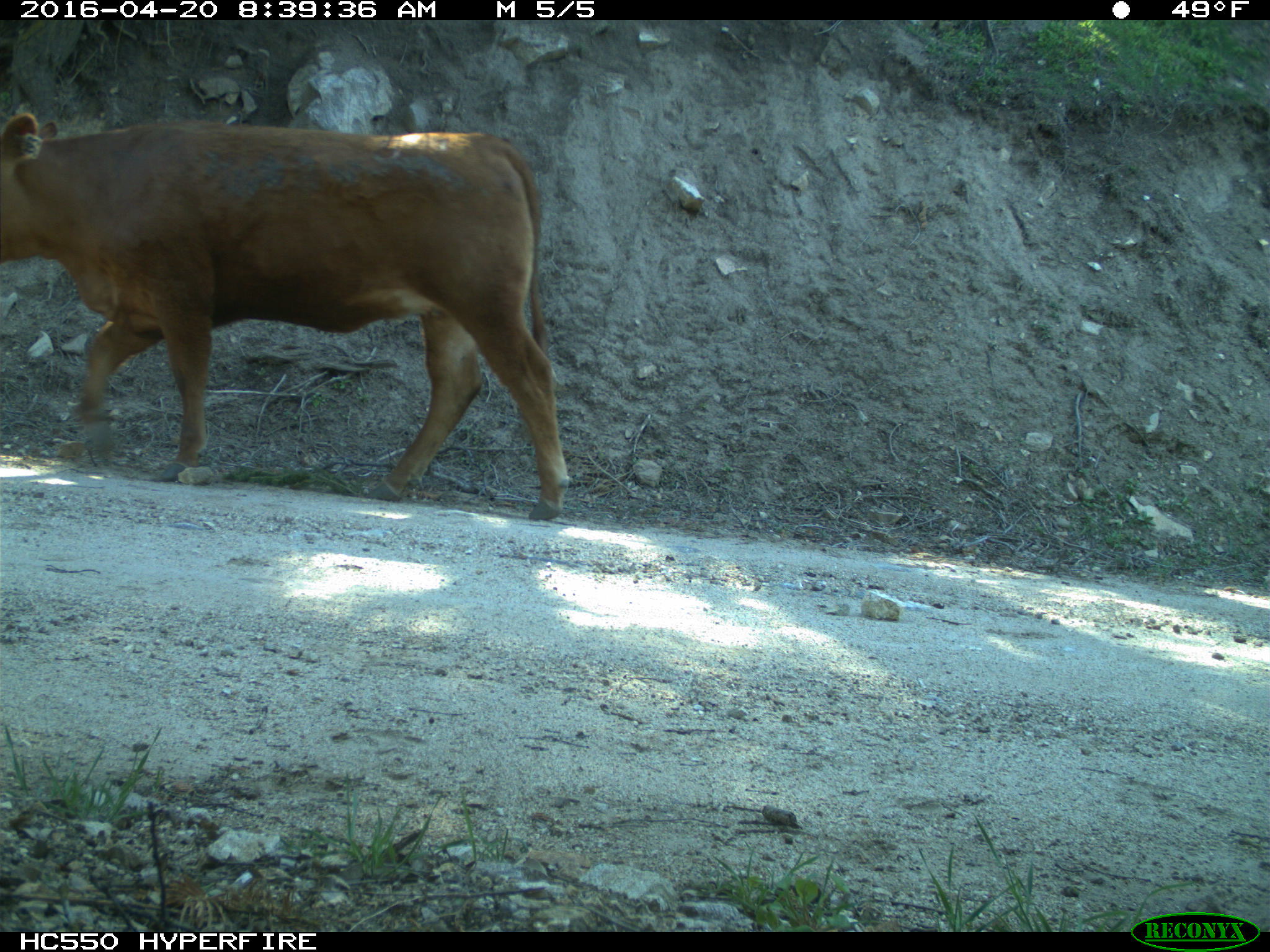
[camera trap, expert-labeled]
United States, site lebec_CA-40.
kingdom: Animalia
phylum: Chordata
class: Mammalia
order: Artiodactyla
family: Bovidae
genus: Bos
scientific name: Bos taurus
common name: domestic cow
Bos taurus (domestic cow).